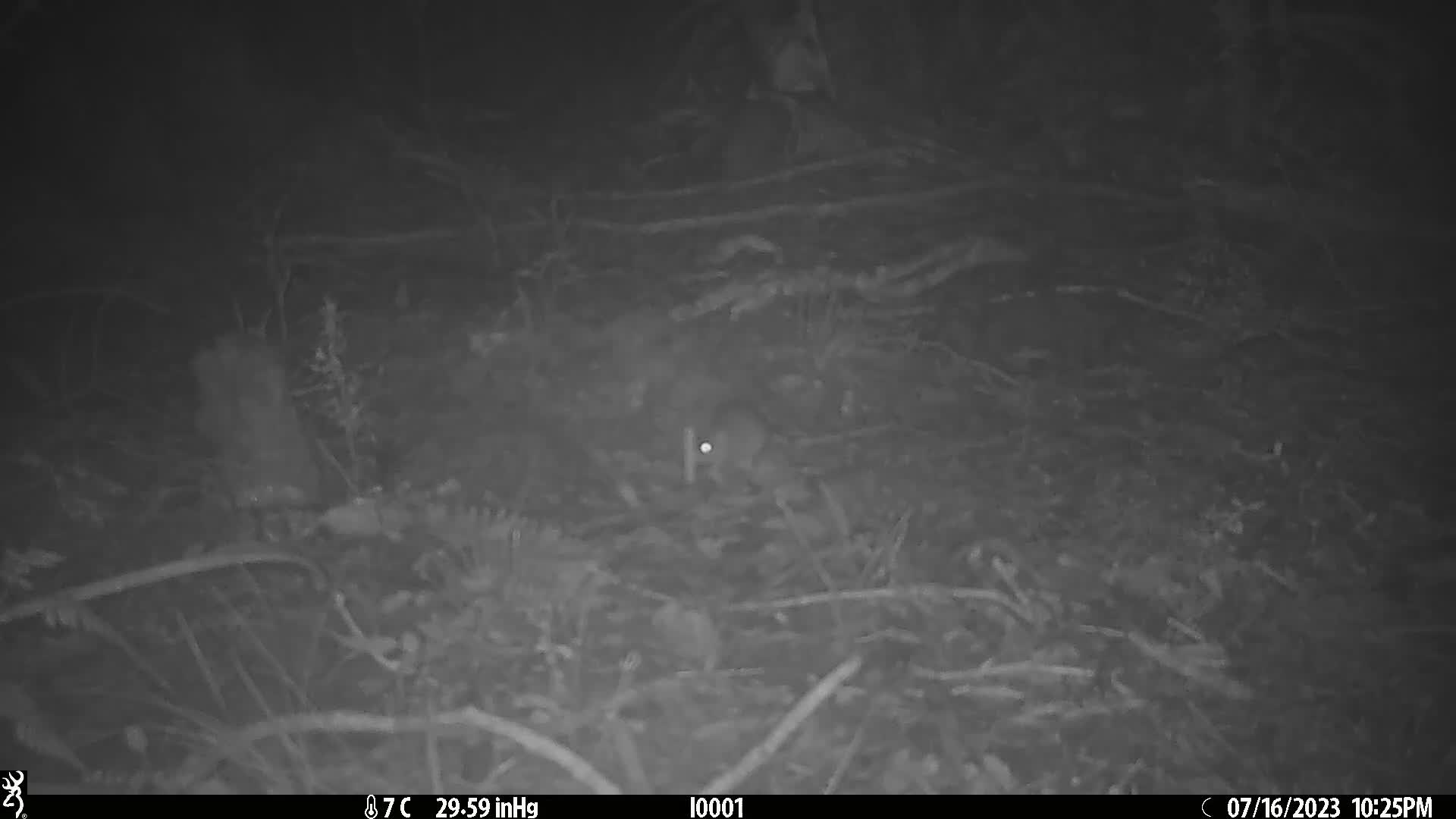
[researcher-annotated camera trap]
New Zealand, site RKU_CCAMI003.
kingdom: Animalia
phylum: Chordata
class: Mammalia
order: Rodentia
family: Muridae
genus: Rattus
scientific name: Rattus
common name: rat